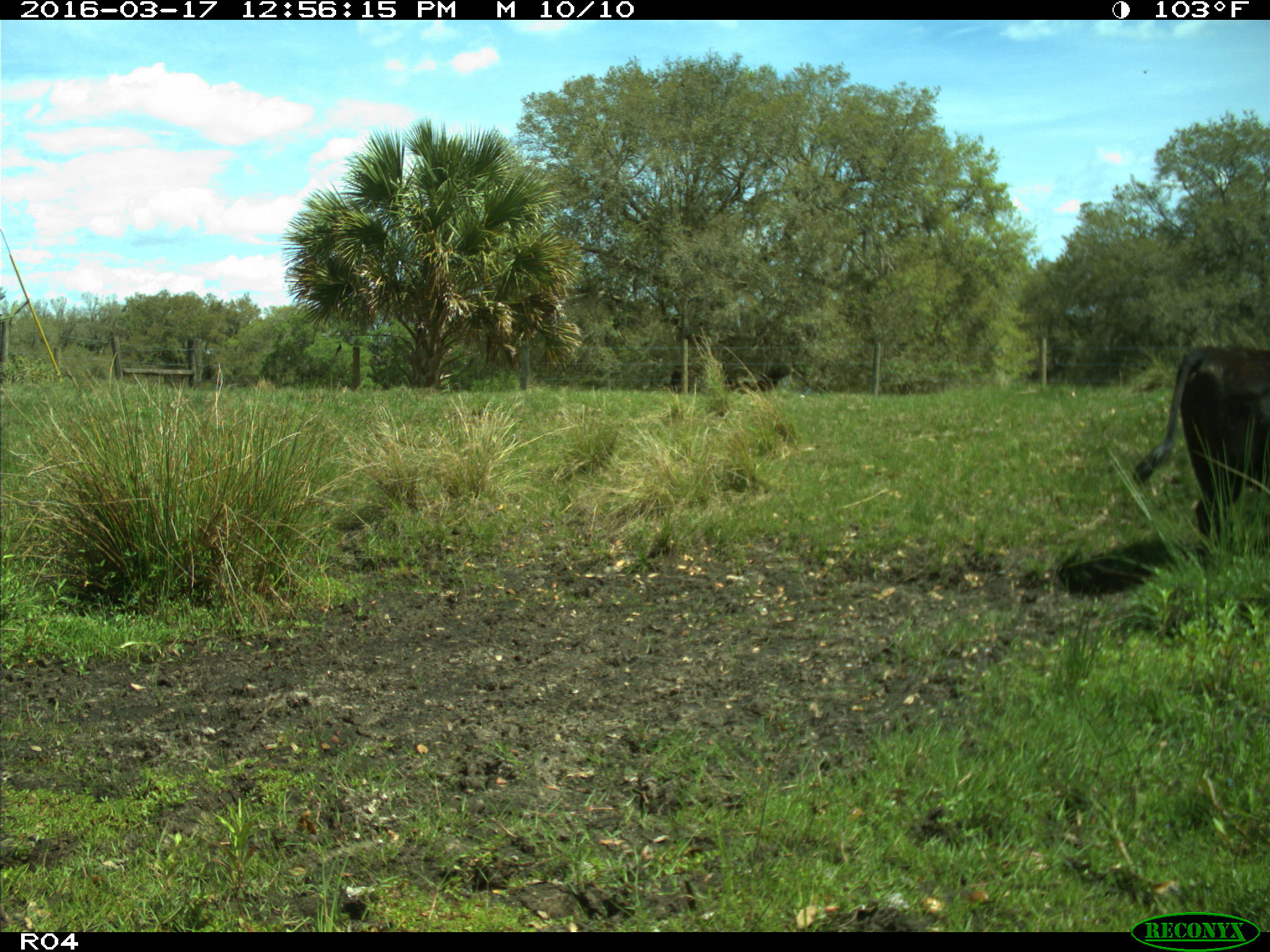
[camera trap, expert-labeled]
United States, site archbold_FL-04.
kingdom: Animalia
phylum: Chordata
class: Mammalia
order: Artiodactyla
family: Bovidae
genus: Bos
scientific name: Bos taurus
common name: domestic cow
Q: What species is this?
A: Bos taurus (domestic cow).